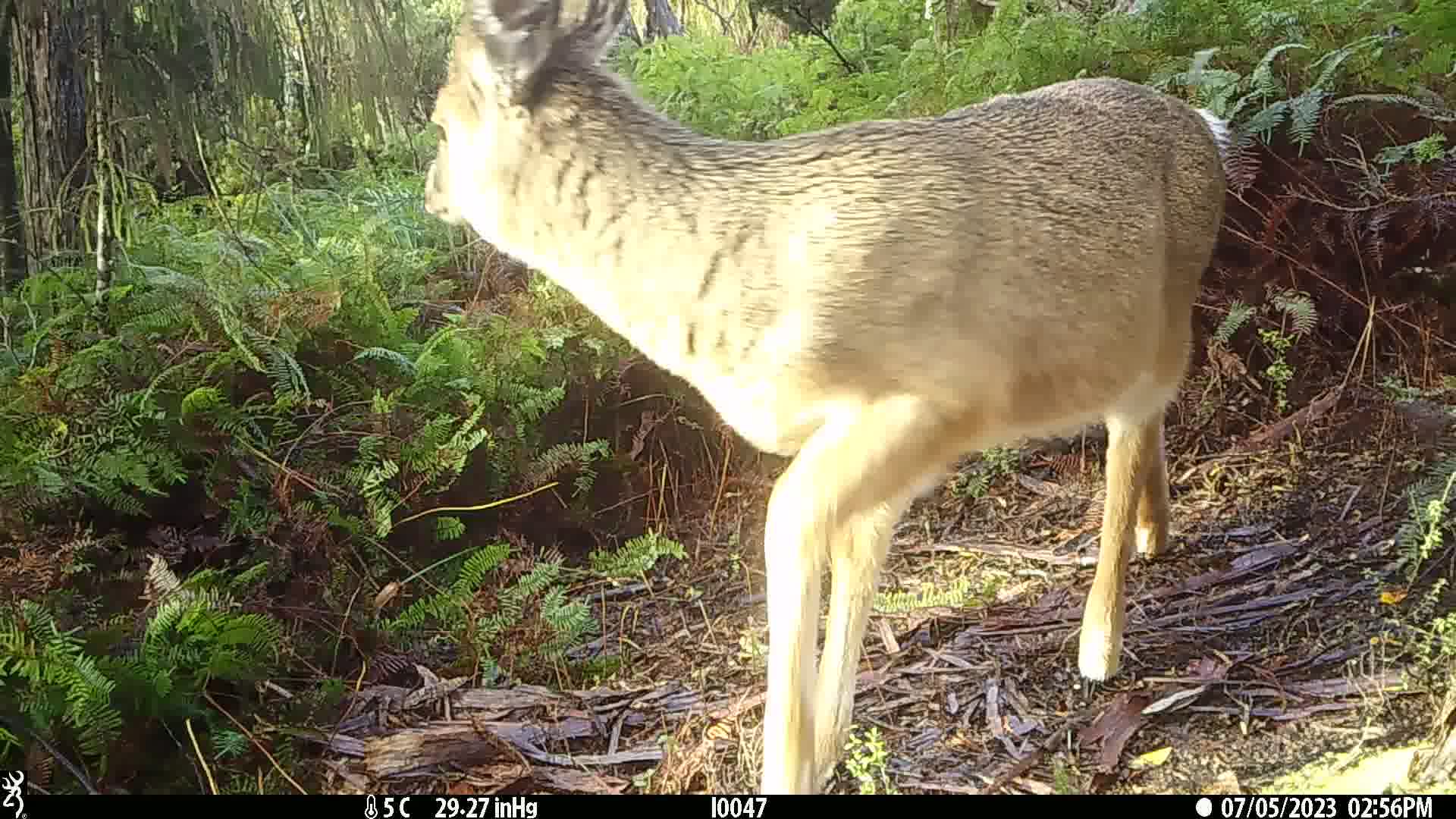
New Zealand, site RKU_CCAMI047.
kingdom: Animalia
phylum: Chordata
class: Mammalia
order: Artiodactyla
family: Cervidae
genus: Odocoileus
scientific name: Odocoileus virginianus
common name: white-tailed deer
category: white tailed deer